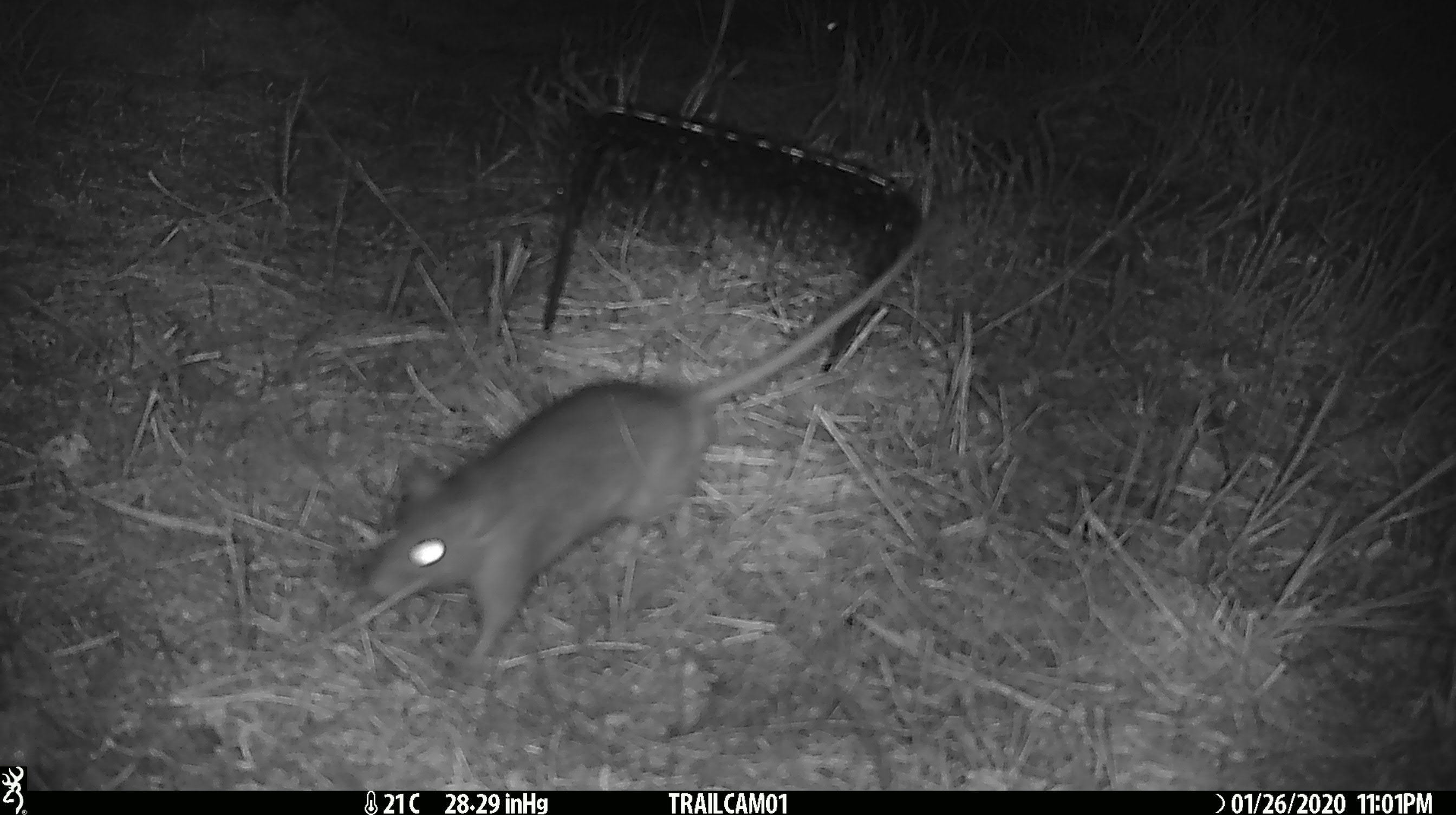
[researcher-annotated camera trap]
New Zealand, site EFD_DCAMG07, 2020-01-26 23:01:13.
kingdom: Animalia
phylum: Chordata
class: Mammalia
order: Rodentia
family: Muridae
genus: Rattus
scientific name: Rattus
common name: rat